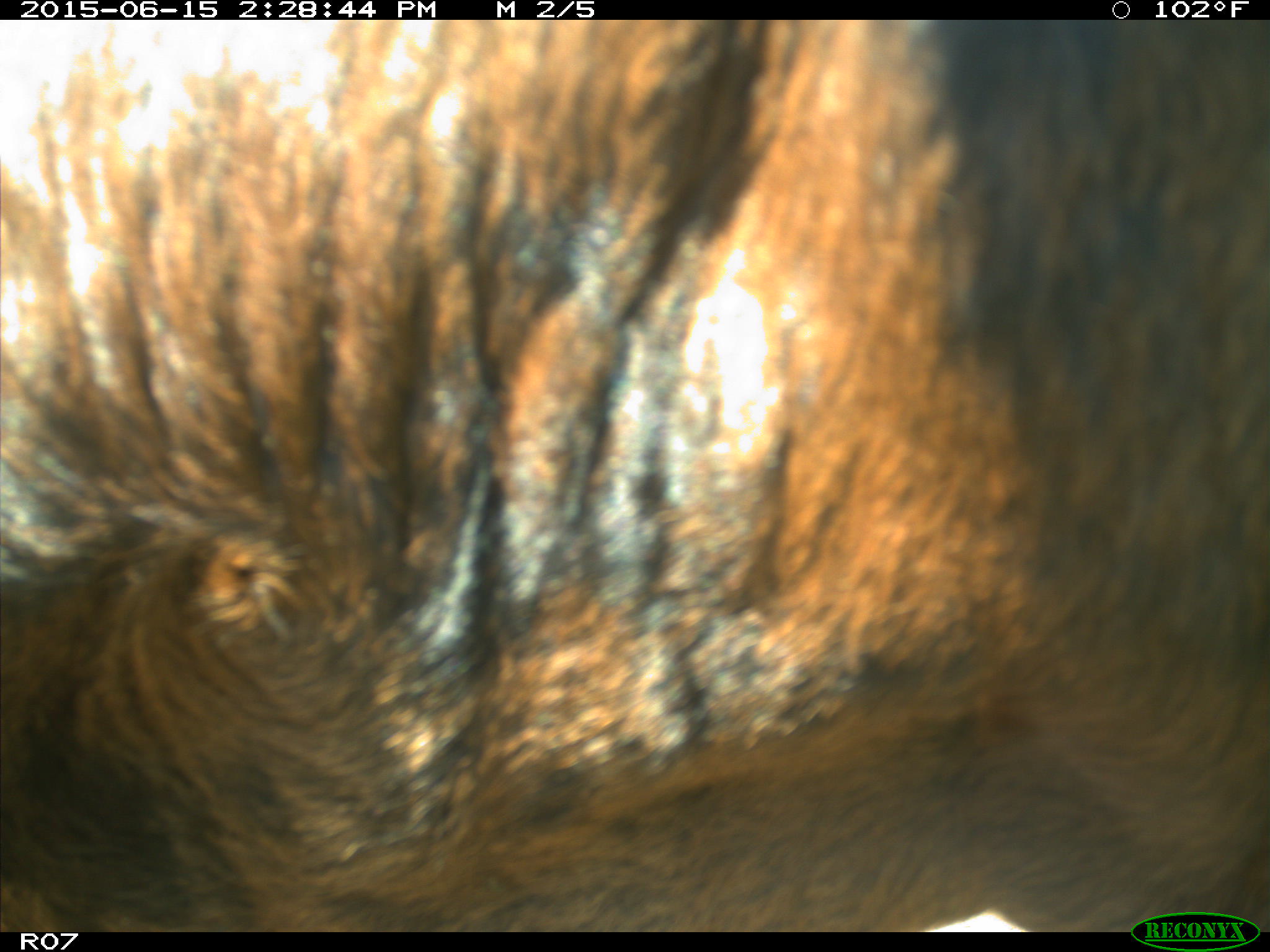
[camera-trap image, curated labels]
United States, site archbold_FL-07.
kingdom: Animalia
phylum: Chordata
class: Mammalia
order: Artiodactyla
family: Bovidae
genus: Bos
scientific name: Bos taurus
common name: domestic cow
Bos taurus (domestic cow).